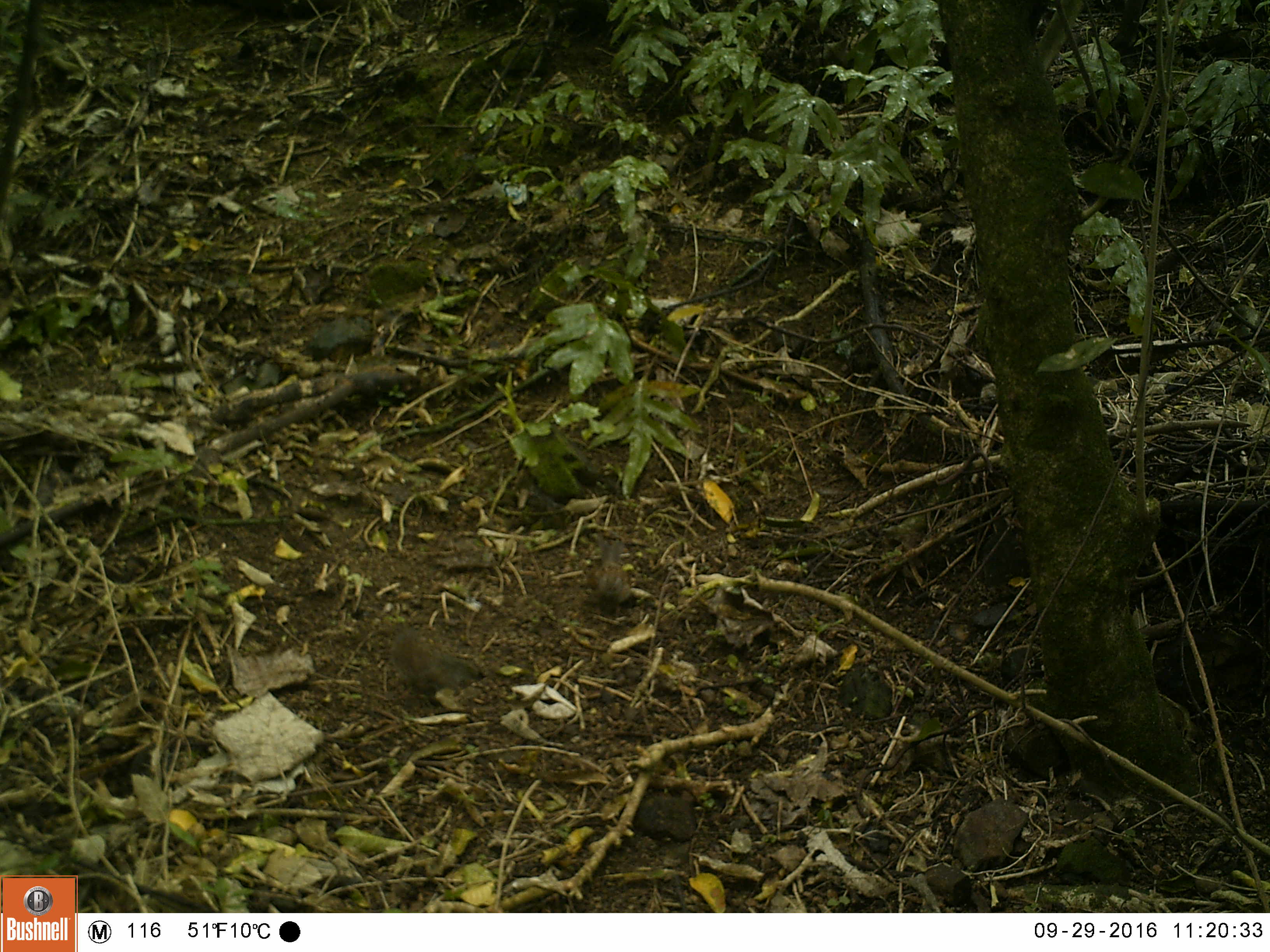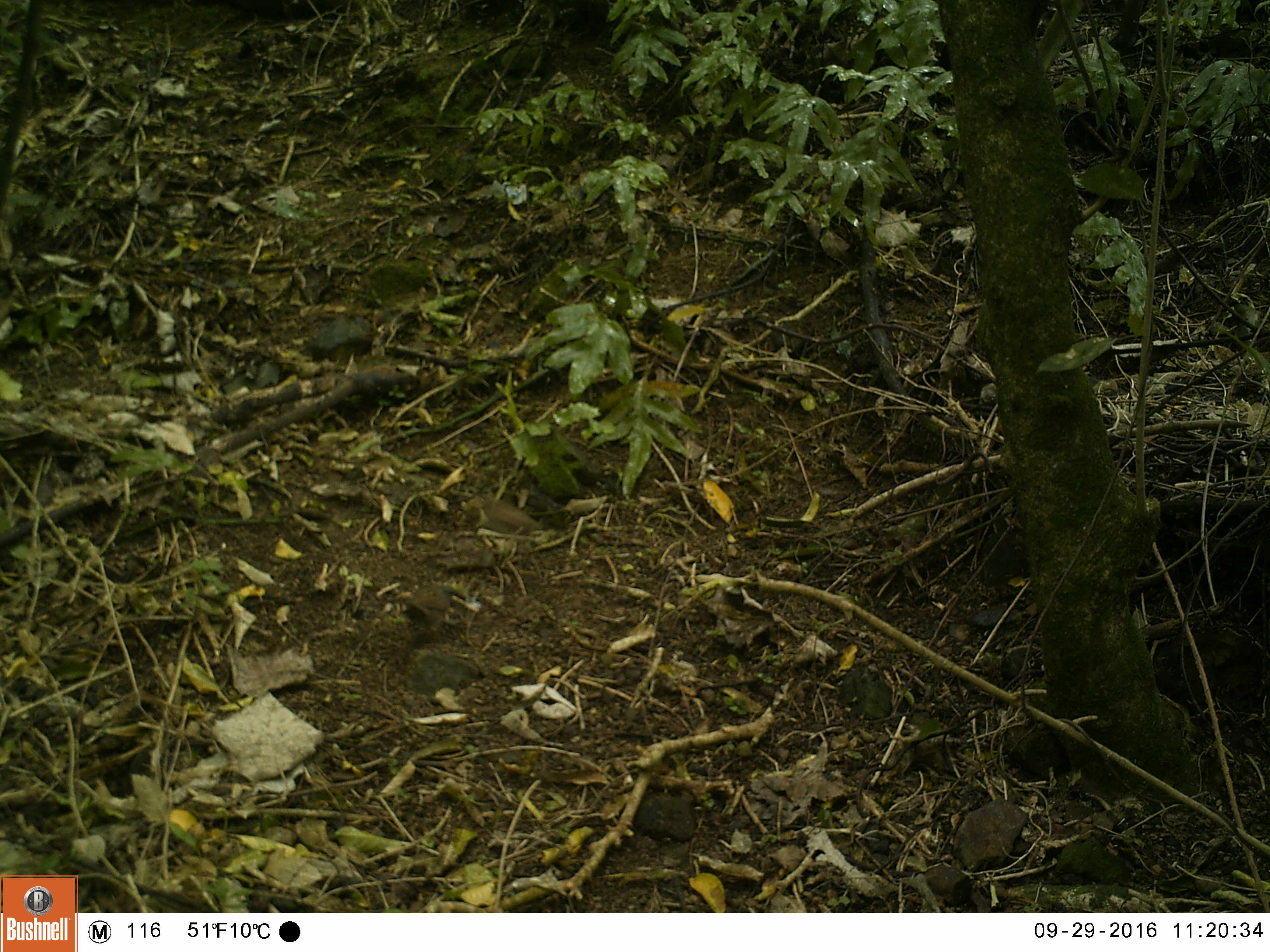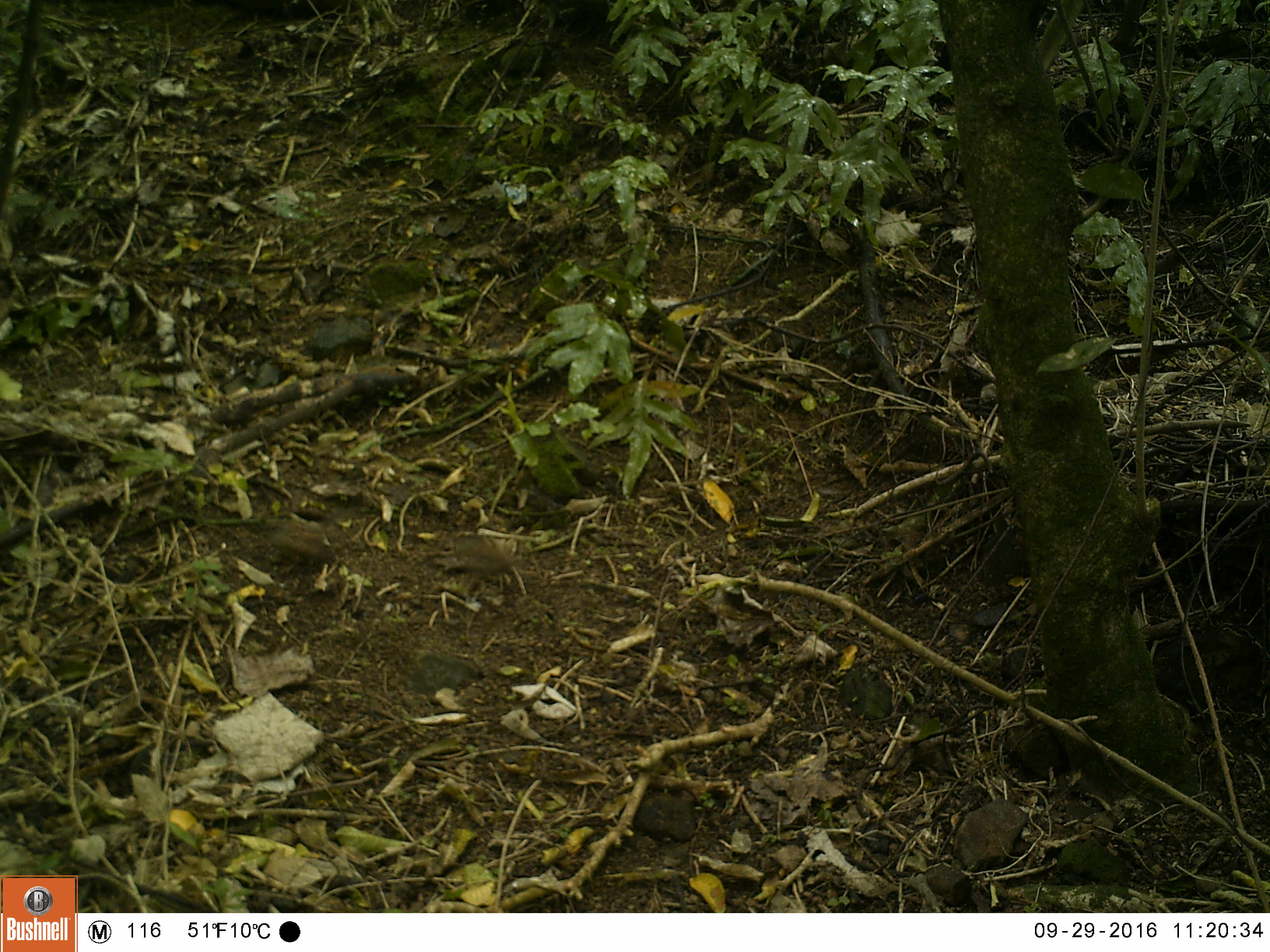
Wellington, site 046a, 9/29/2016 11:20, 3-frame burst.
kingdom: Animalia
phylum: Chordata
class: Aves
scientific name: Aves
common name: bird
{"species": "bird (Aves)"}